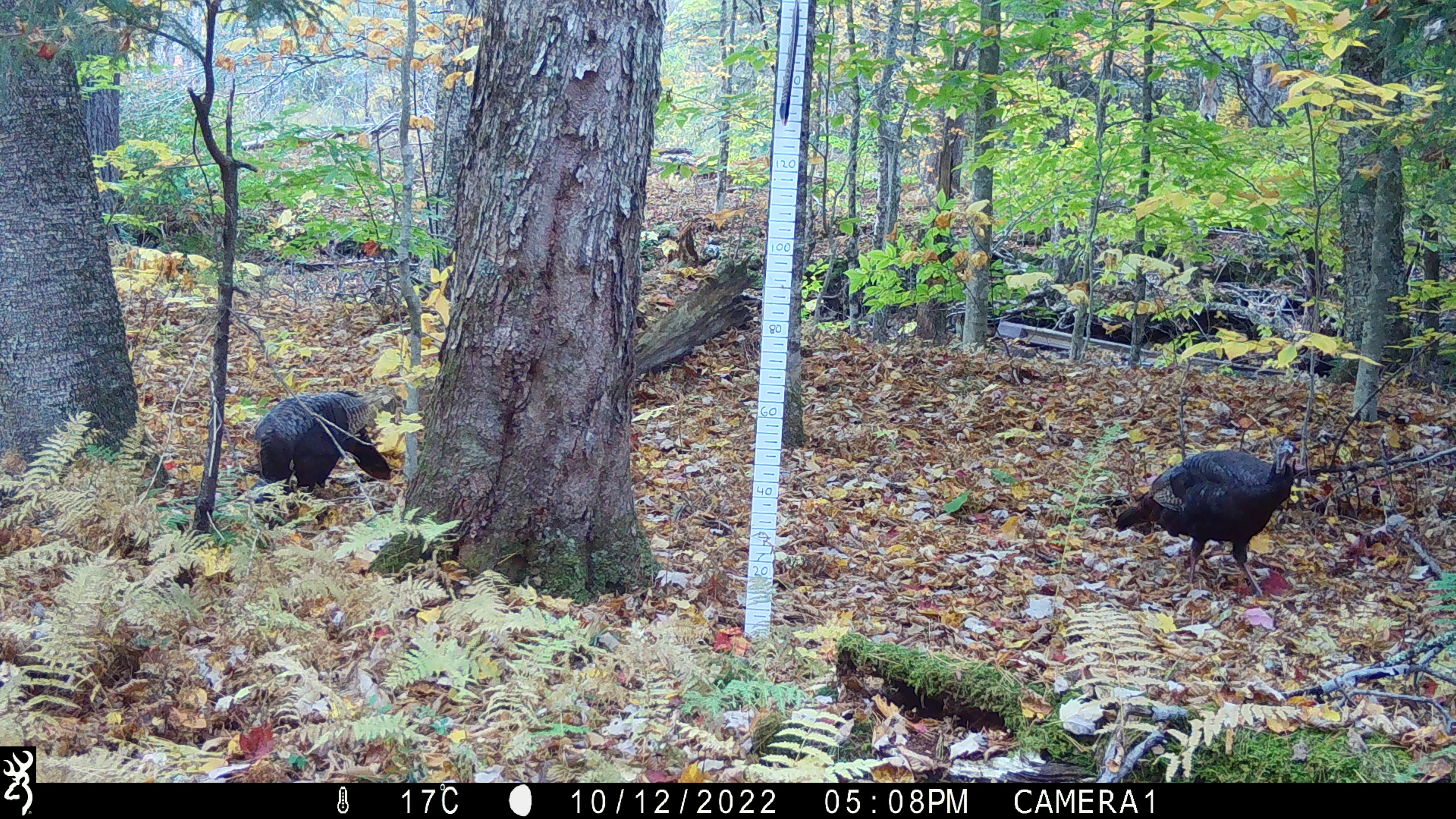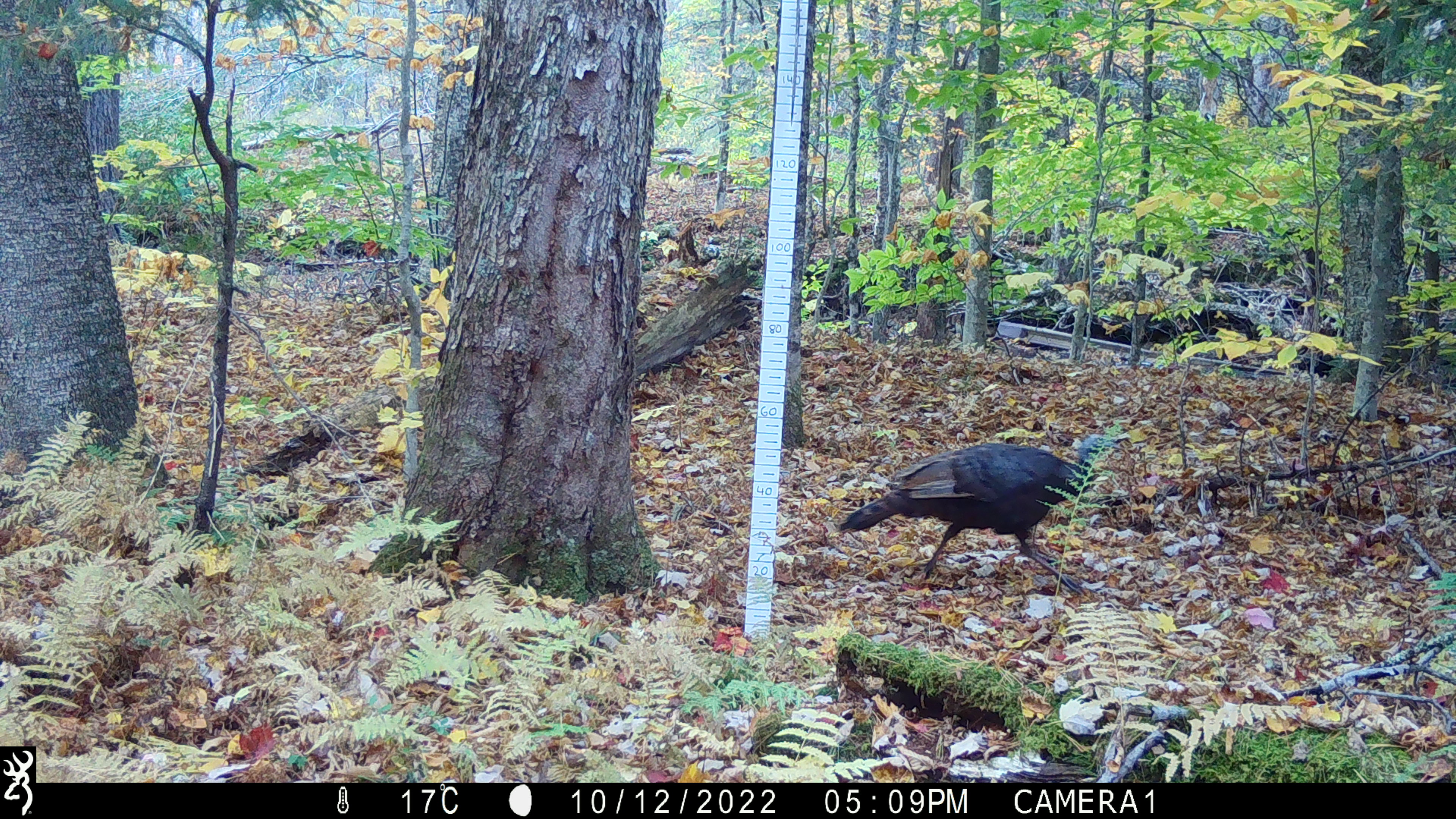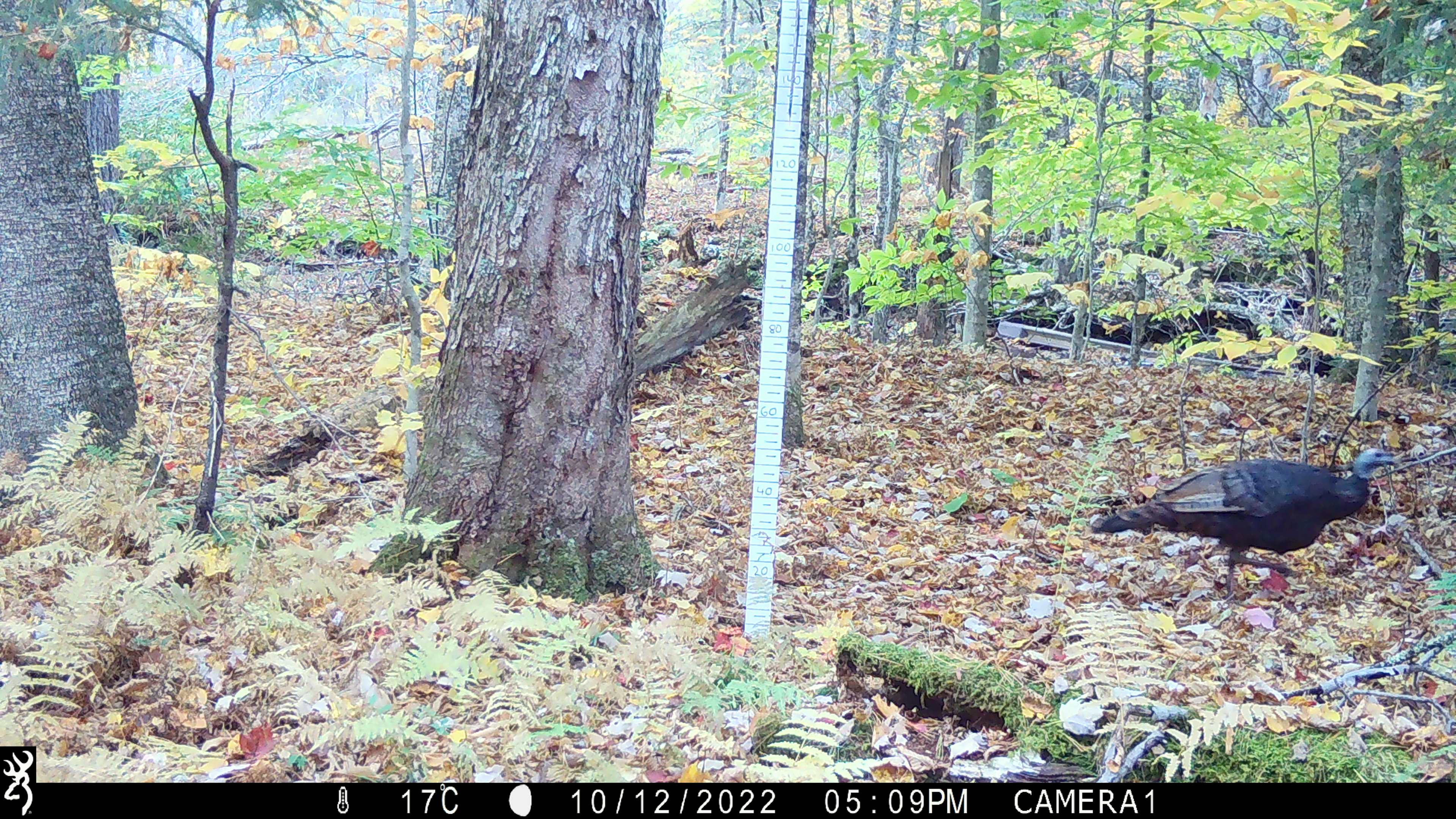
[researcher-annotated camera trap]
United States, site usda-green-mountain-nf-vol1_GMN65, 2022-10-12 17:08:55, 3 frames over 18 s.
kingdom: Animalia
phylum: Chordata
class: Aves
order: Galliformes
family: Phasianidae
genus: Meleagris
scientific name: Meleagris gallopavo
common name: wild turkey